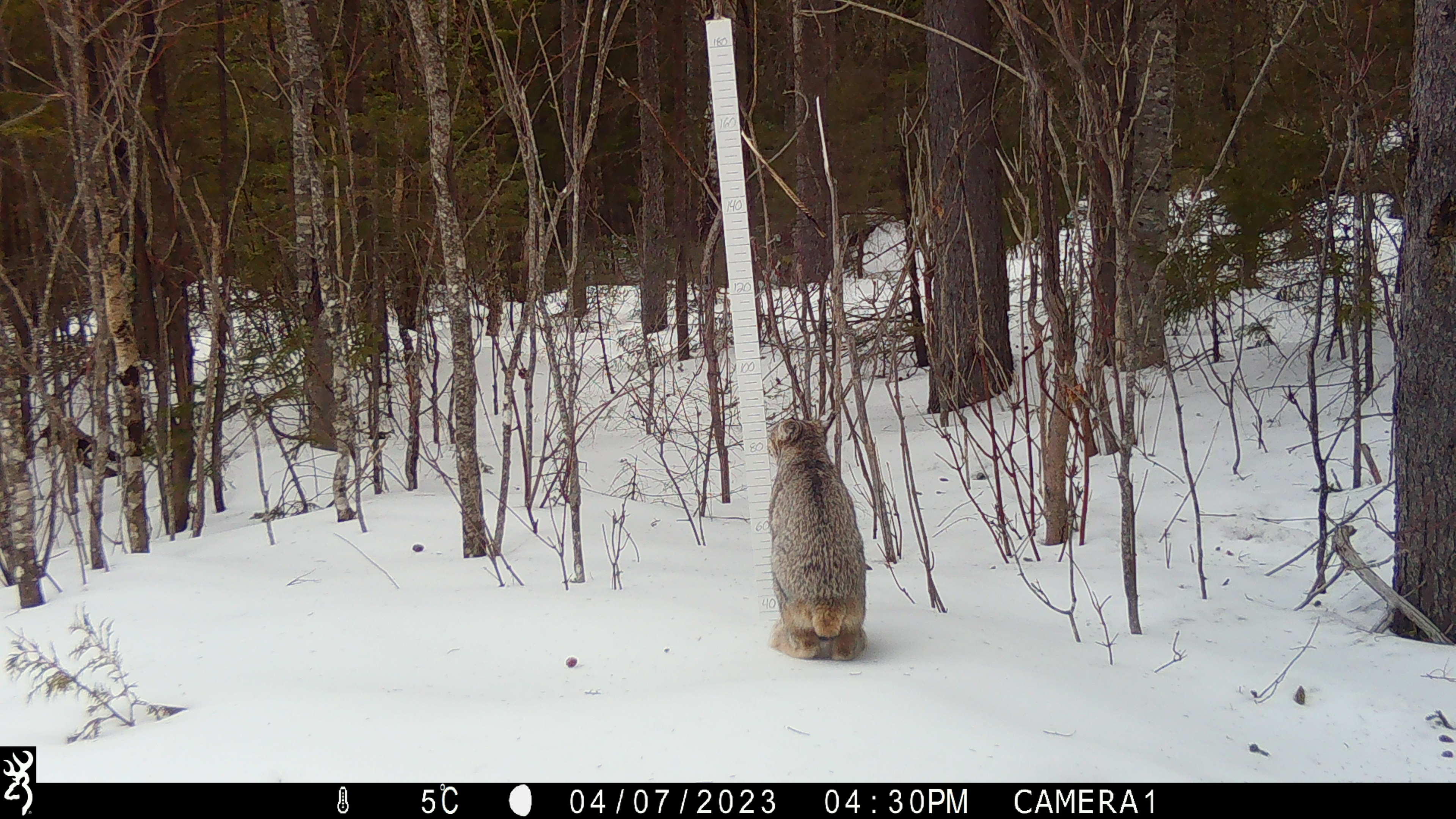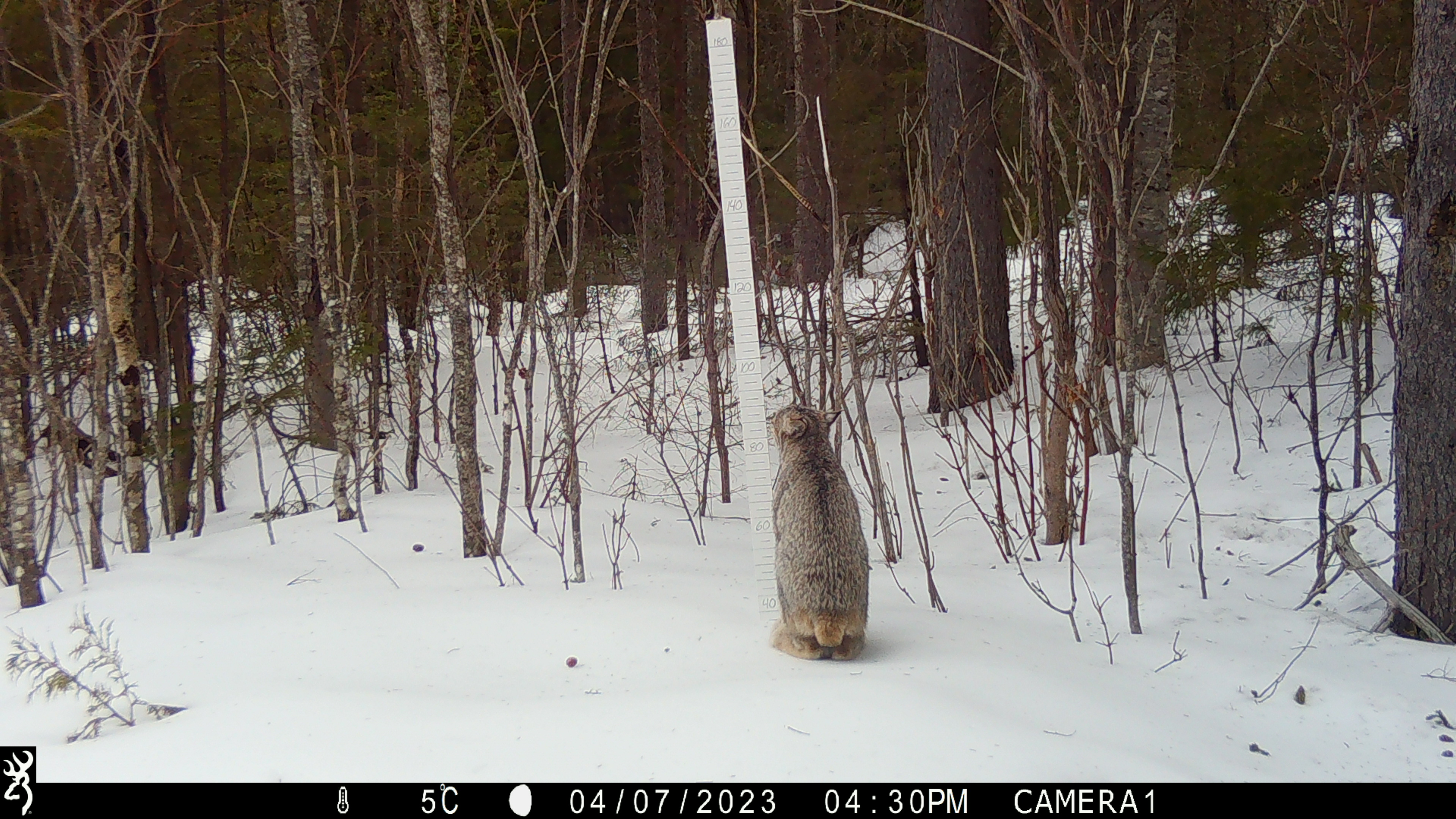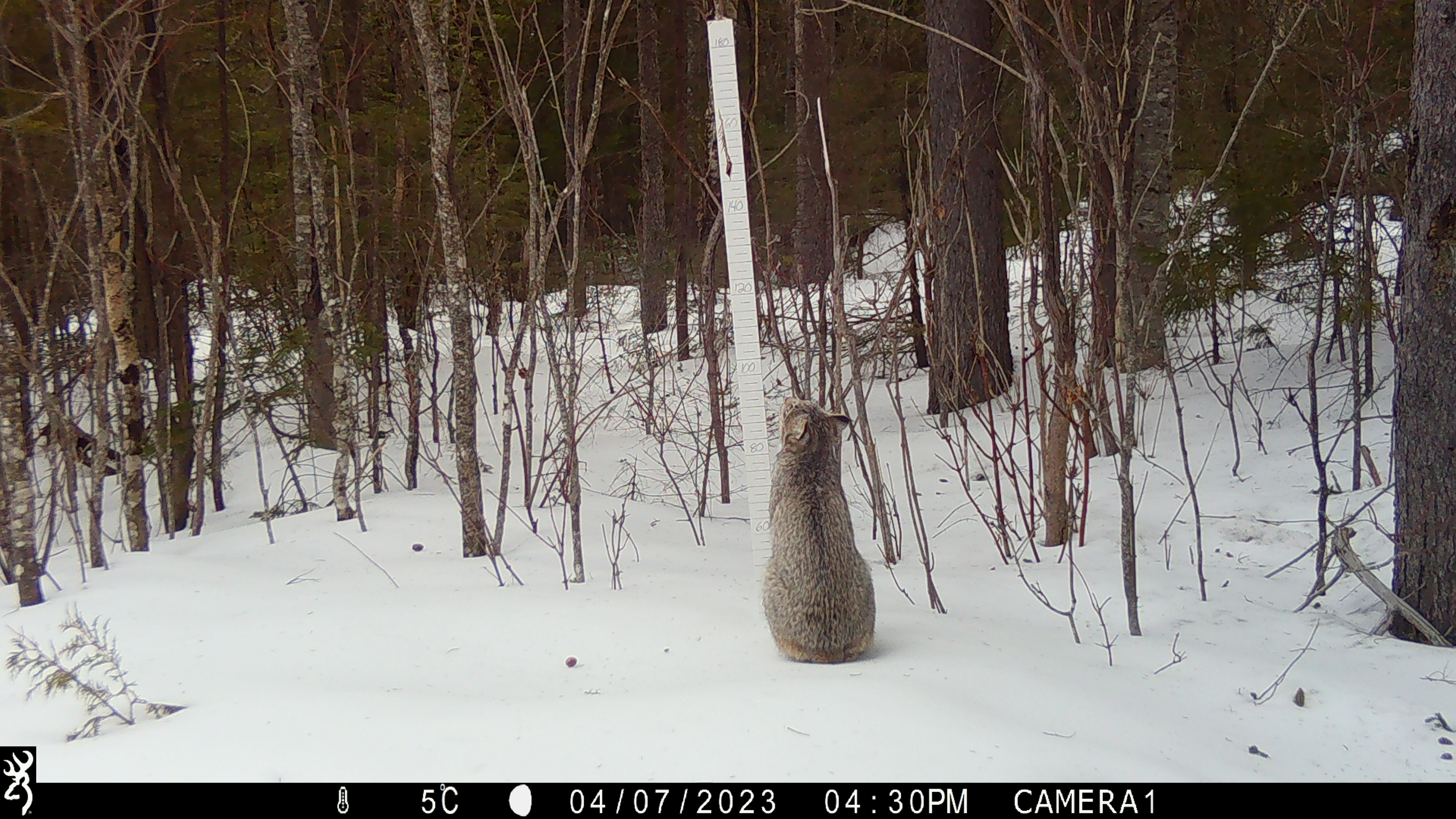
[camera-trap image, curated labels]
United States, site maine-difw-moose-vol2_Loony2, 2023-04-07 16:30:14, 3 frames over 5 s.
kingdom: Animalia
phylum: Chordata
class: Mammalia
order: Carnivora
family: Felidae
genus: Lynx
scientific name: Lynx canadensis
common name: canada lynx